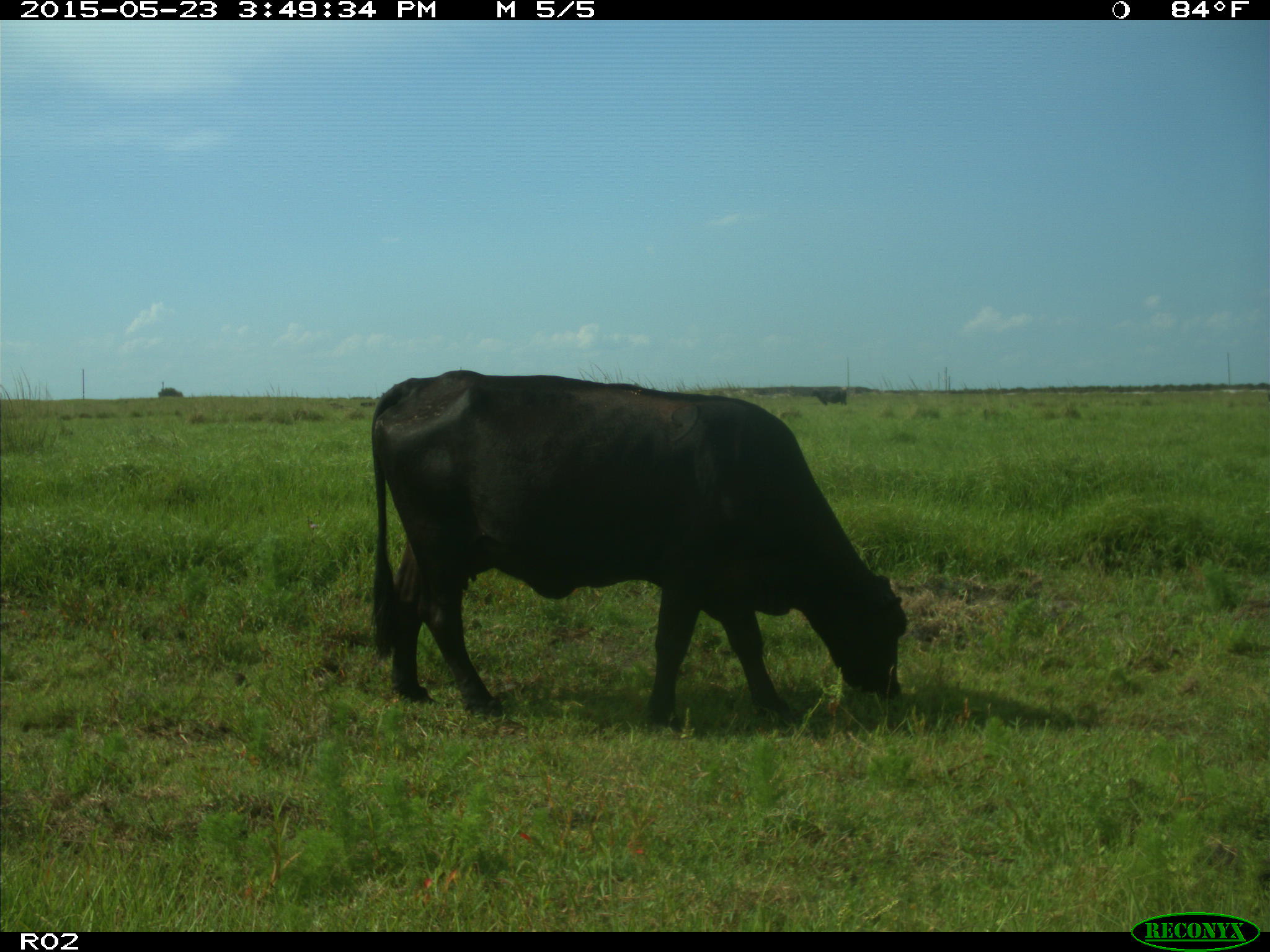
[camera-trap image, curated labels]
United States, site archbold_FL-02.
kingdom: Animalia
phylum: Chordata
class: Mammalia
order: Artiodactyla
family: Bovidae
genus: Bos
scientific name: Bos taurus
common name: domestic cow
Bos taurus (domestic cow).